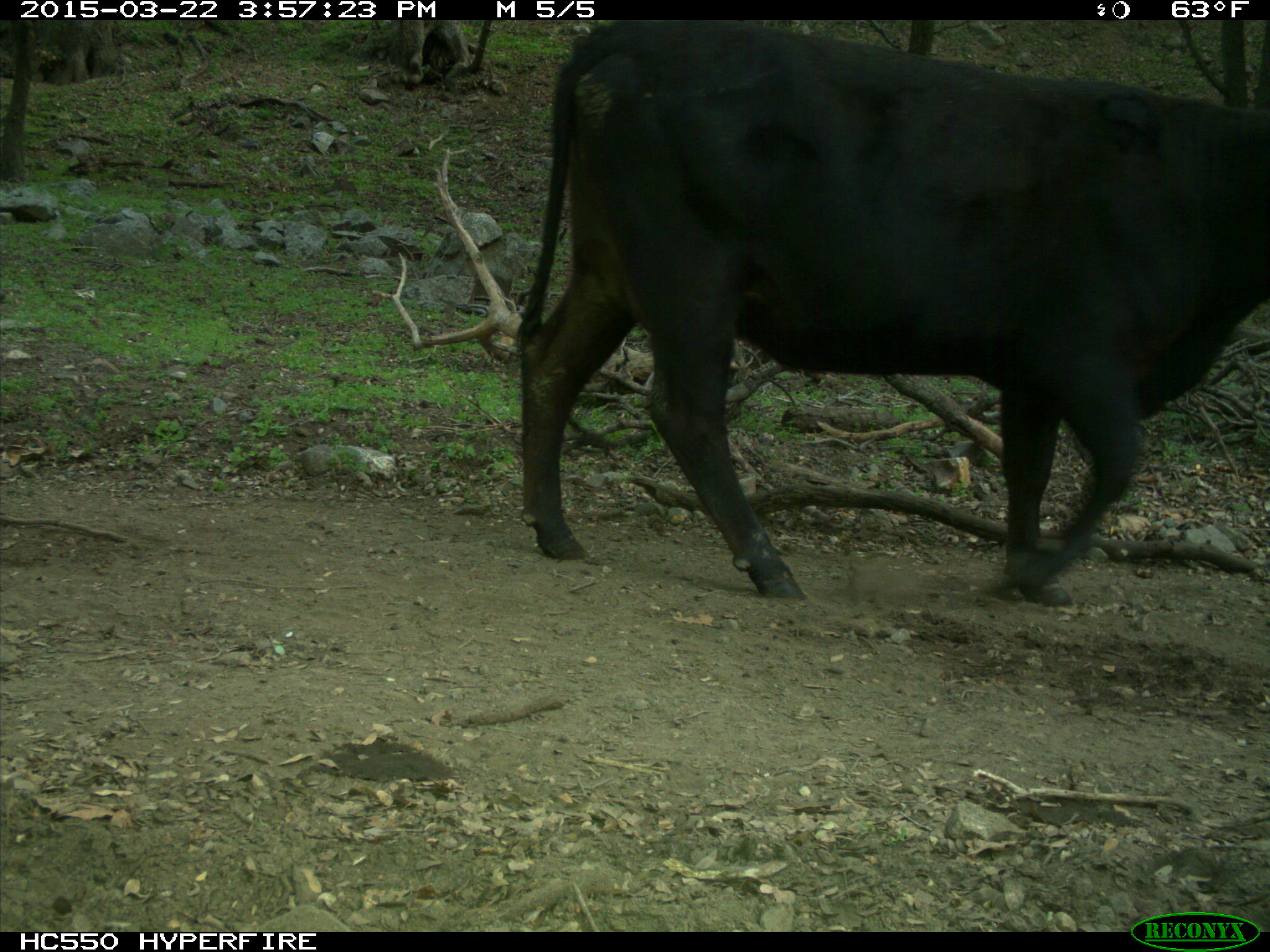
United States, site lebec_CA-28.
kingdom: Animalia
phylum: Chordata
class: Mammalia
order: Artiodactyla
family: Bovidae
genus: Bos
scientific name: Bos taurus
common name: domestic cow